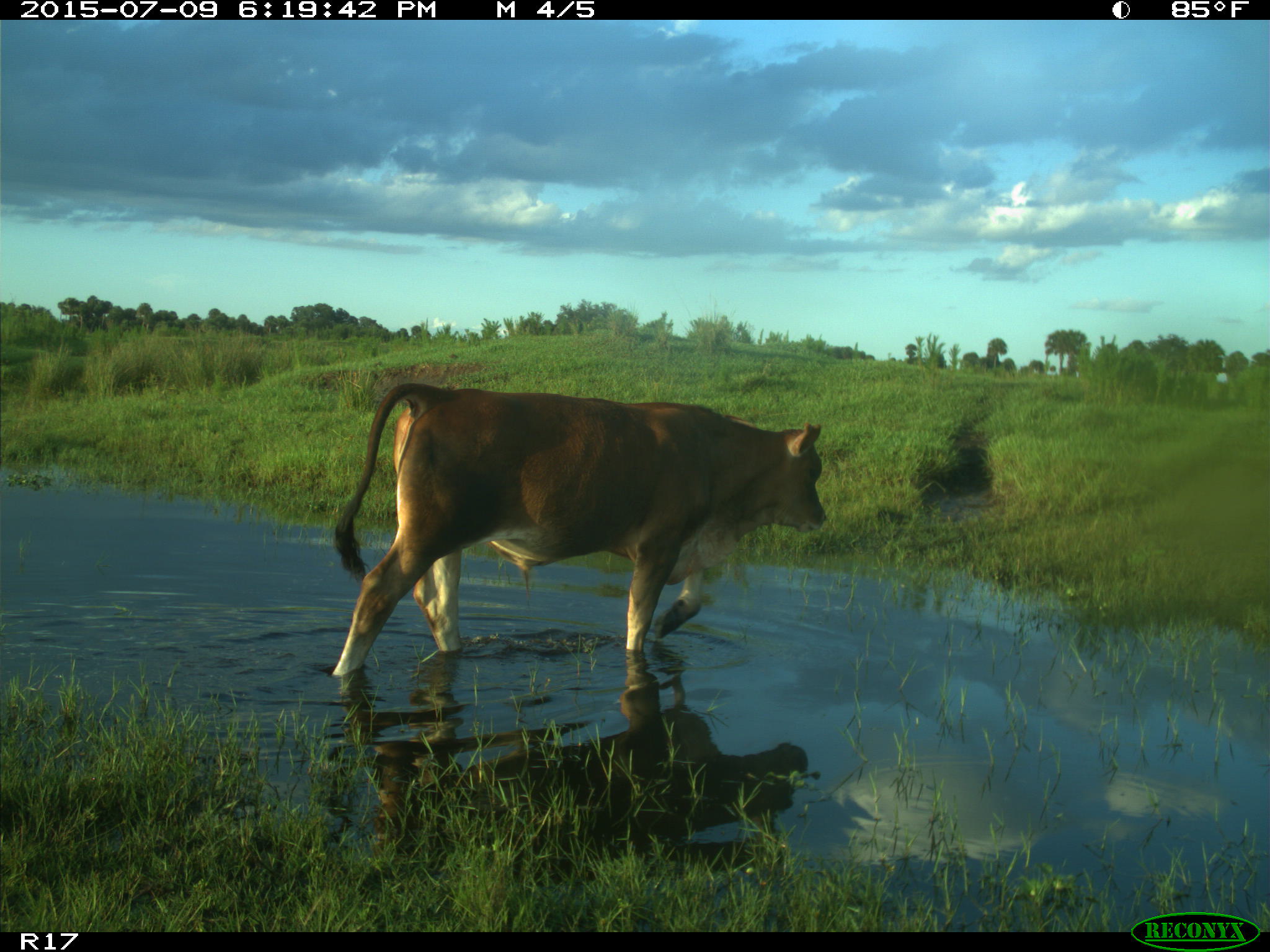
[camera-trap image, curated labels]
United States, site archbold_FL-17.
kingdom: Animalia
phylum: Chordata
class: Mammalia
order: Artiodactyla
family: Bovidae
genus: Bos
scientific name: Bos taurus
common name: domestic cow